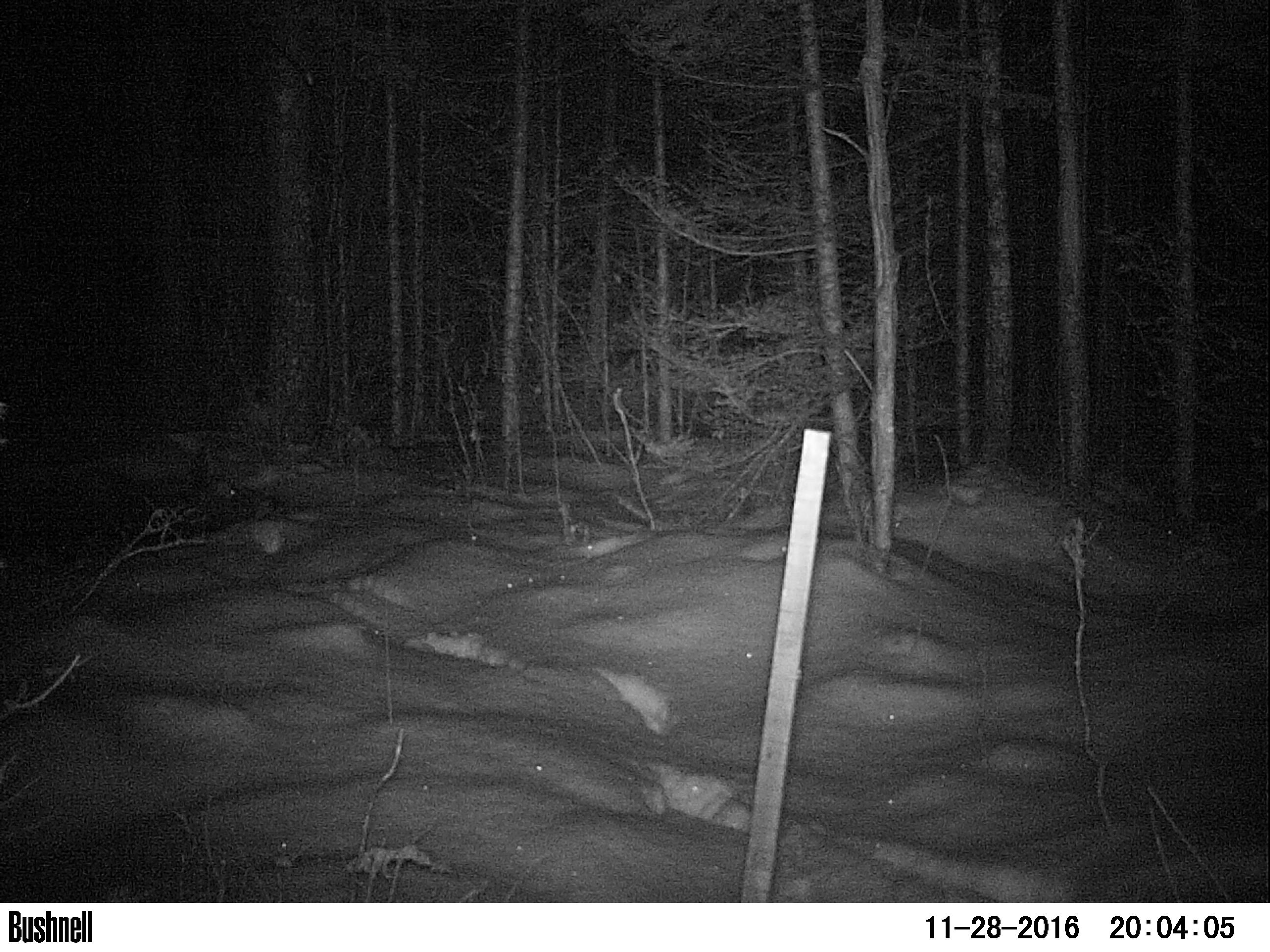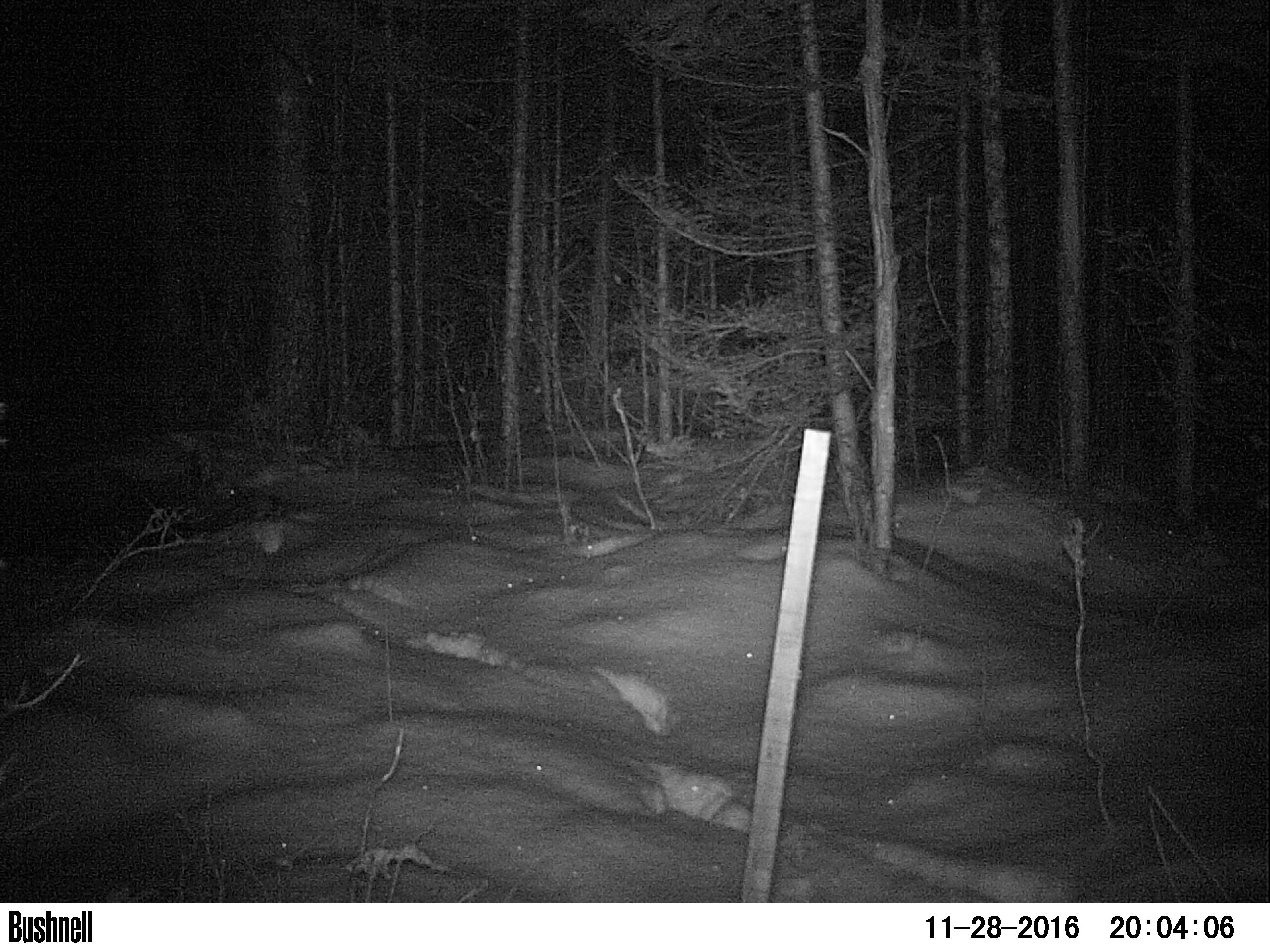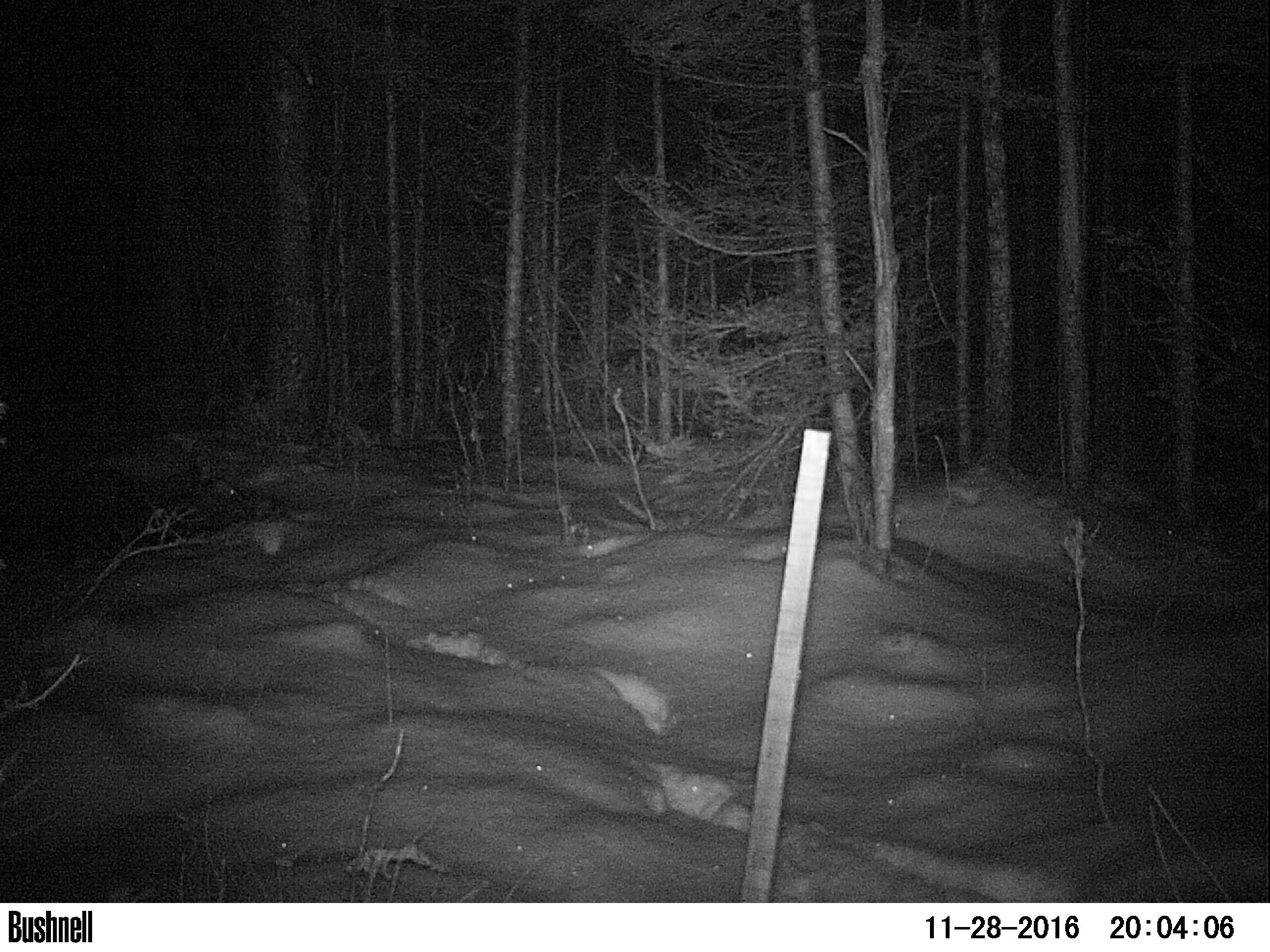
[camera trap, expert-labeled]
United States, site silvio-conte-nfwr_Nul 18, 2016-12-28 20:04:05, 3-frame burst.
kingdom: Animalia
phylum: Chordata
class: Mammalia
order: Artiodactyla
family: Cervidae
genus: Alces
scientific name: Alces alces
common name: moose